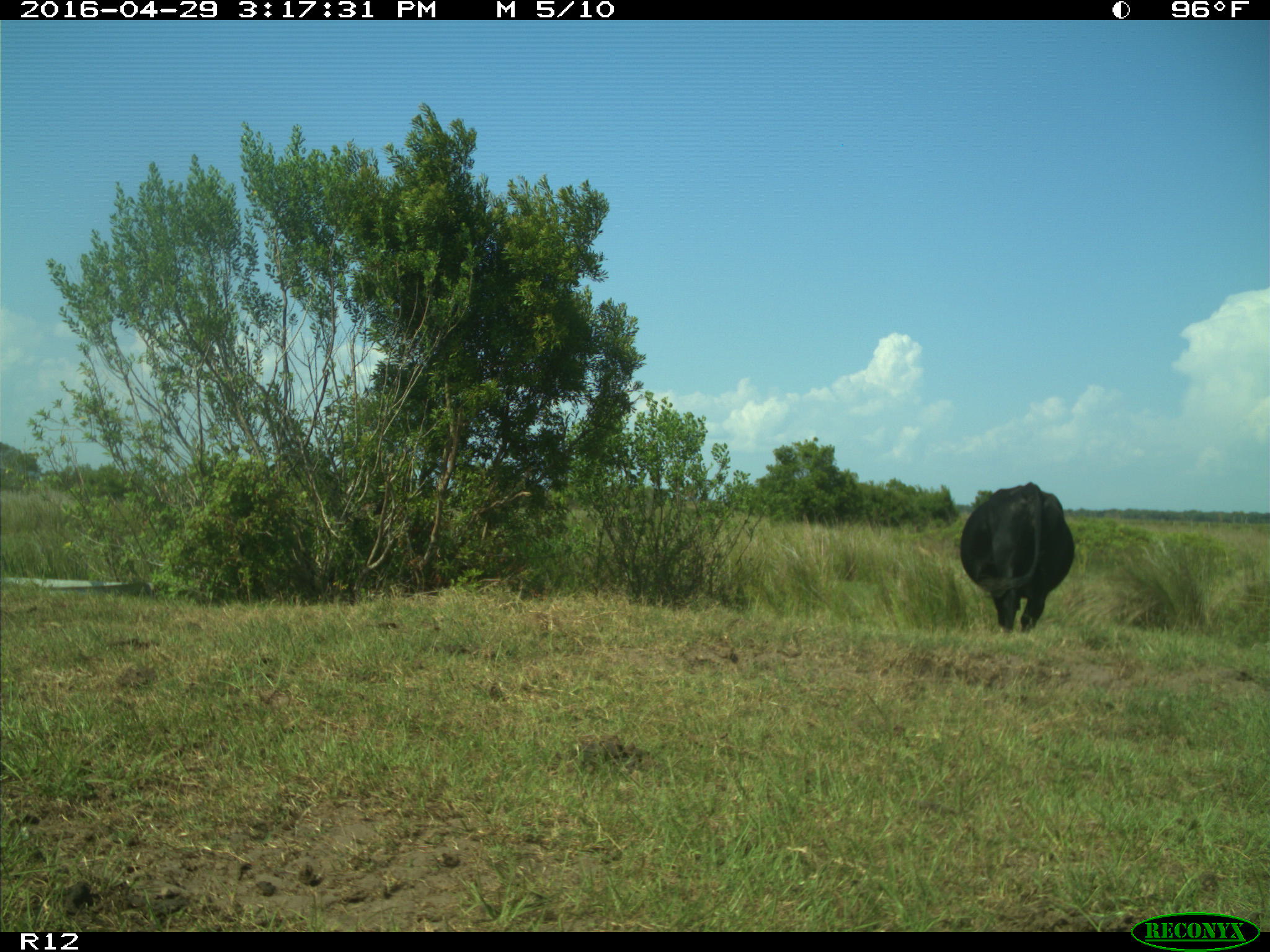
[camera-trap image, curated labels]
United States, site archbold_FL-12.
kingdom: Animalia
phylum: Chordata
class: Mammalia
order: Artiodactyla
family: Bovidae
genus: Bos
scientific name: Bos taurus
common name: domestic cow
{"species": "Bos taurus (domestic cow)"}